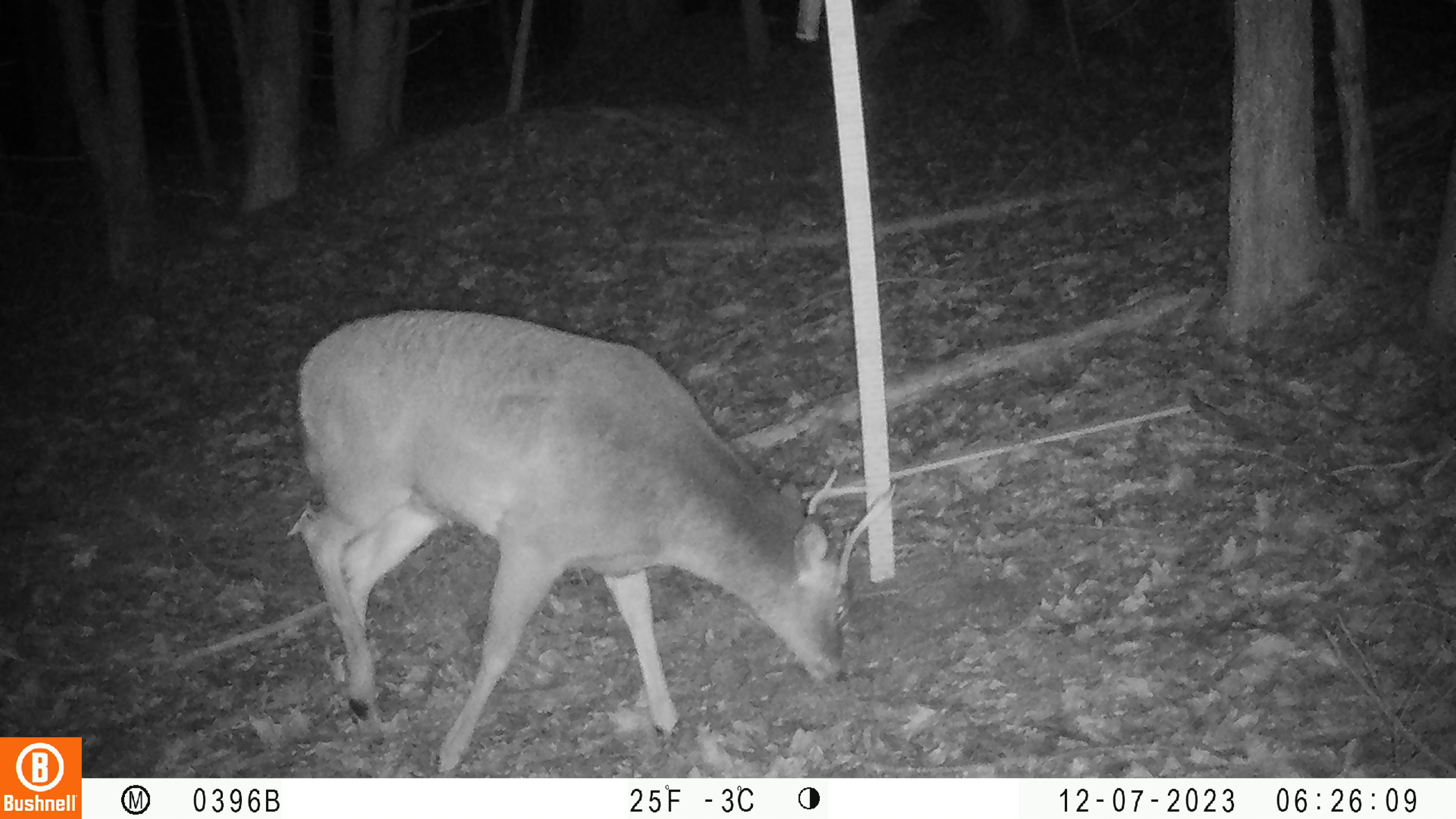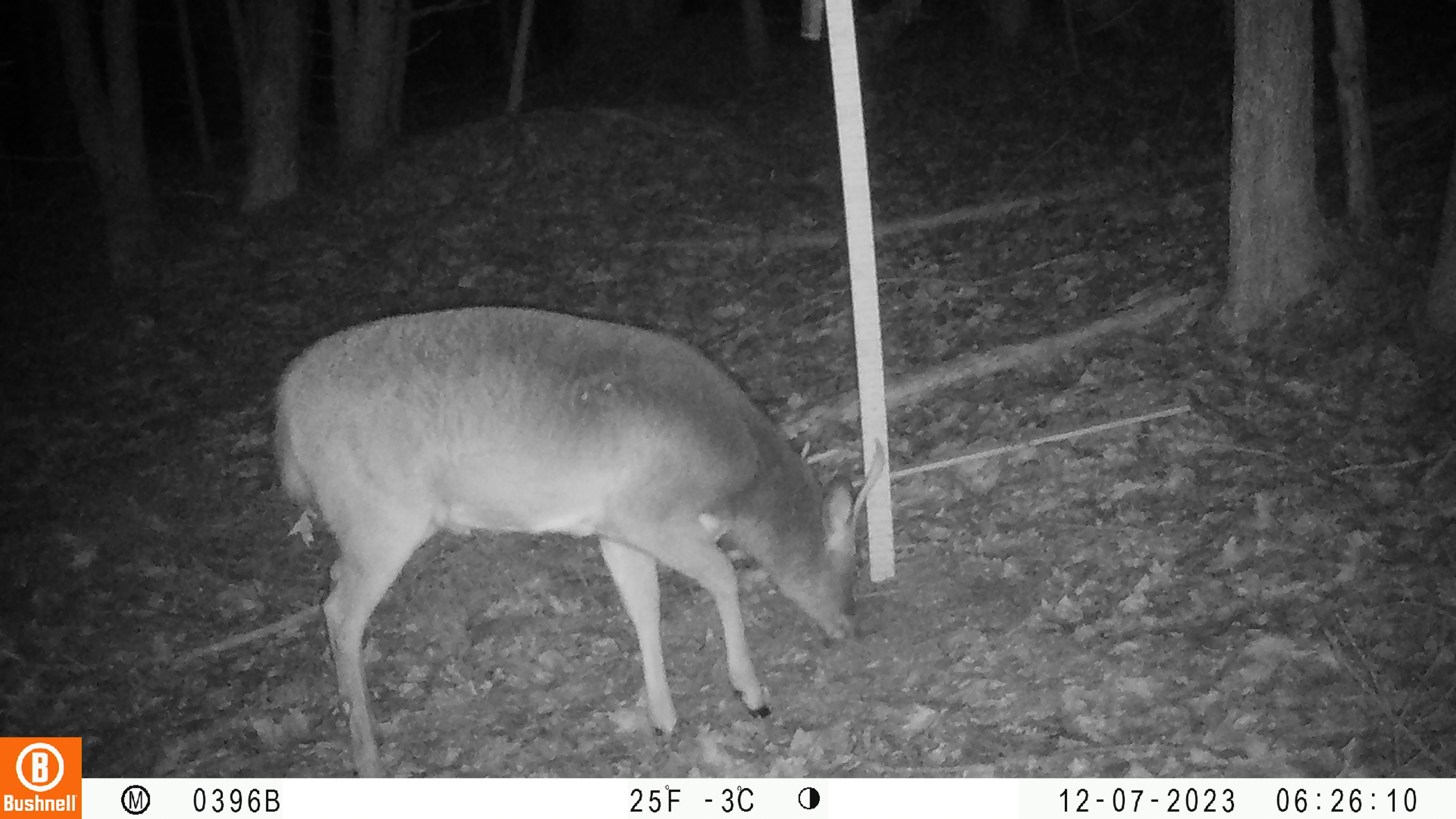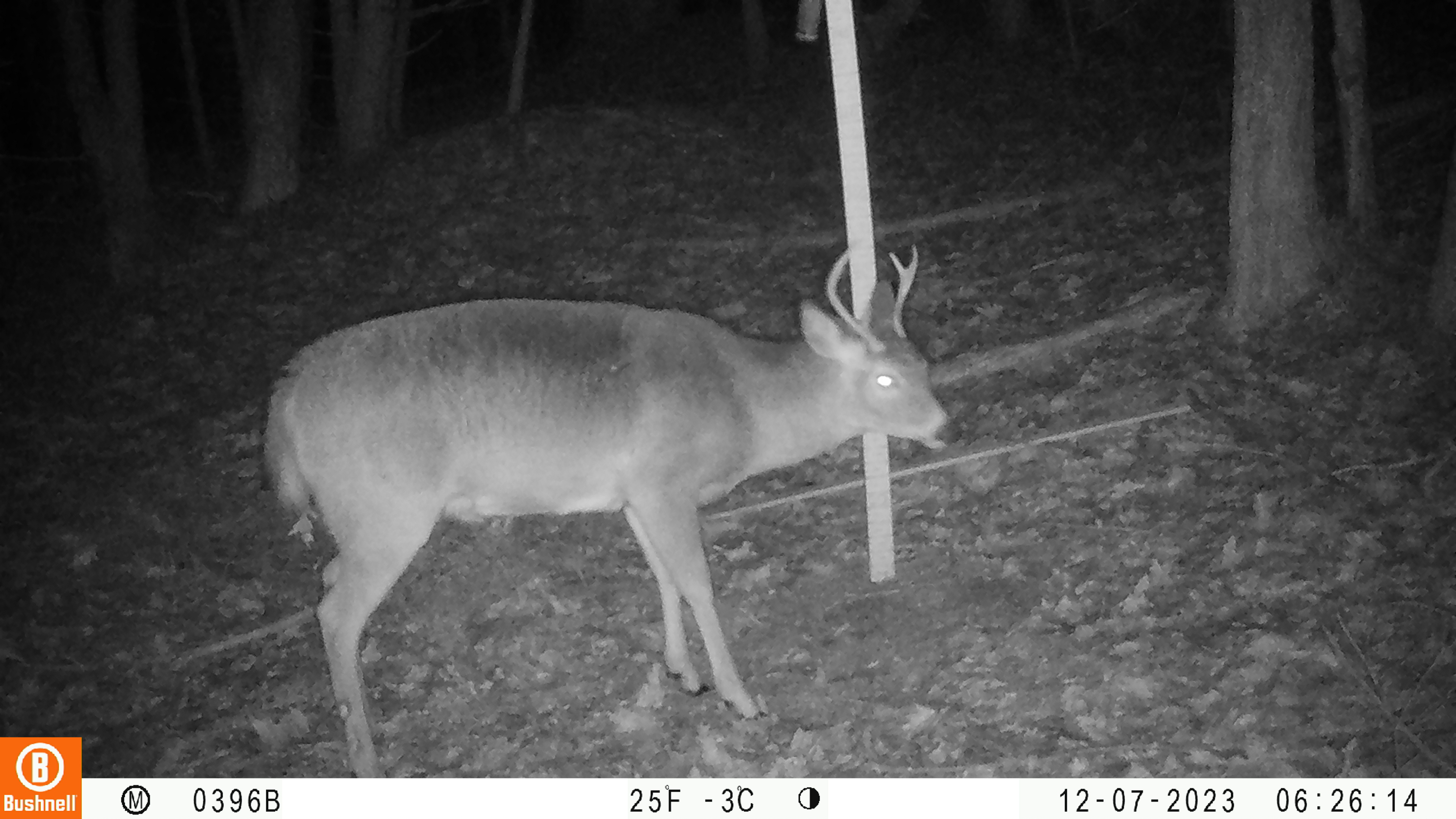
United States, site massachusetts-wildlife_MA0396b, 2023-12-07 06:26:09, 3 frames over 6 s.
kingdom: Animalia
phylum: Chordata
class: Mammalia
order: Artiodactyla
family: Cervidae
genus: Odocoileus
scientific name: Odocoileus virginianus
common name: white-tailed deer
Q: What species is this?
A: White-tailed deer (Odocoileus virginianus).